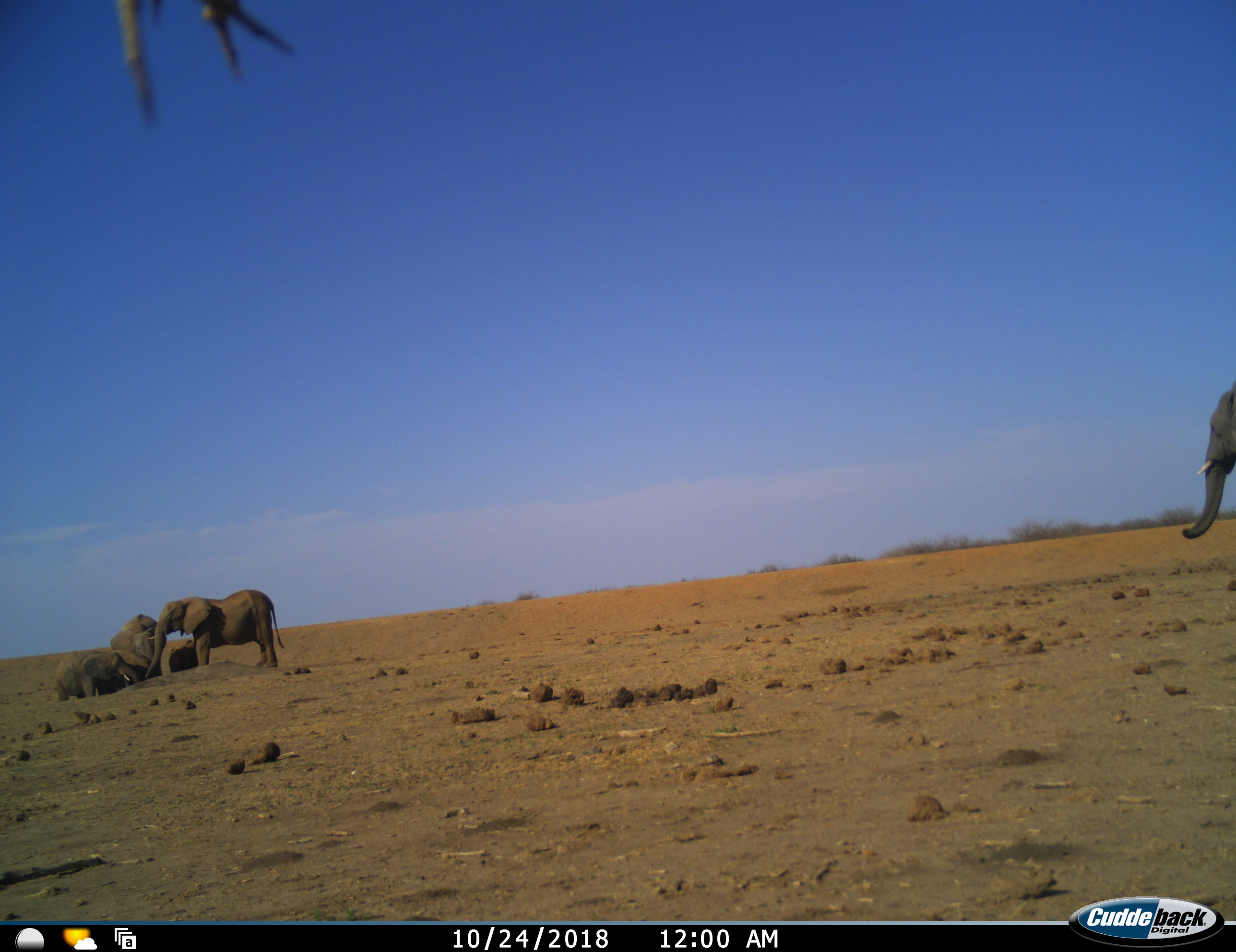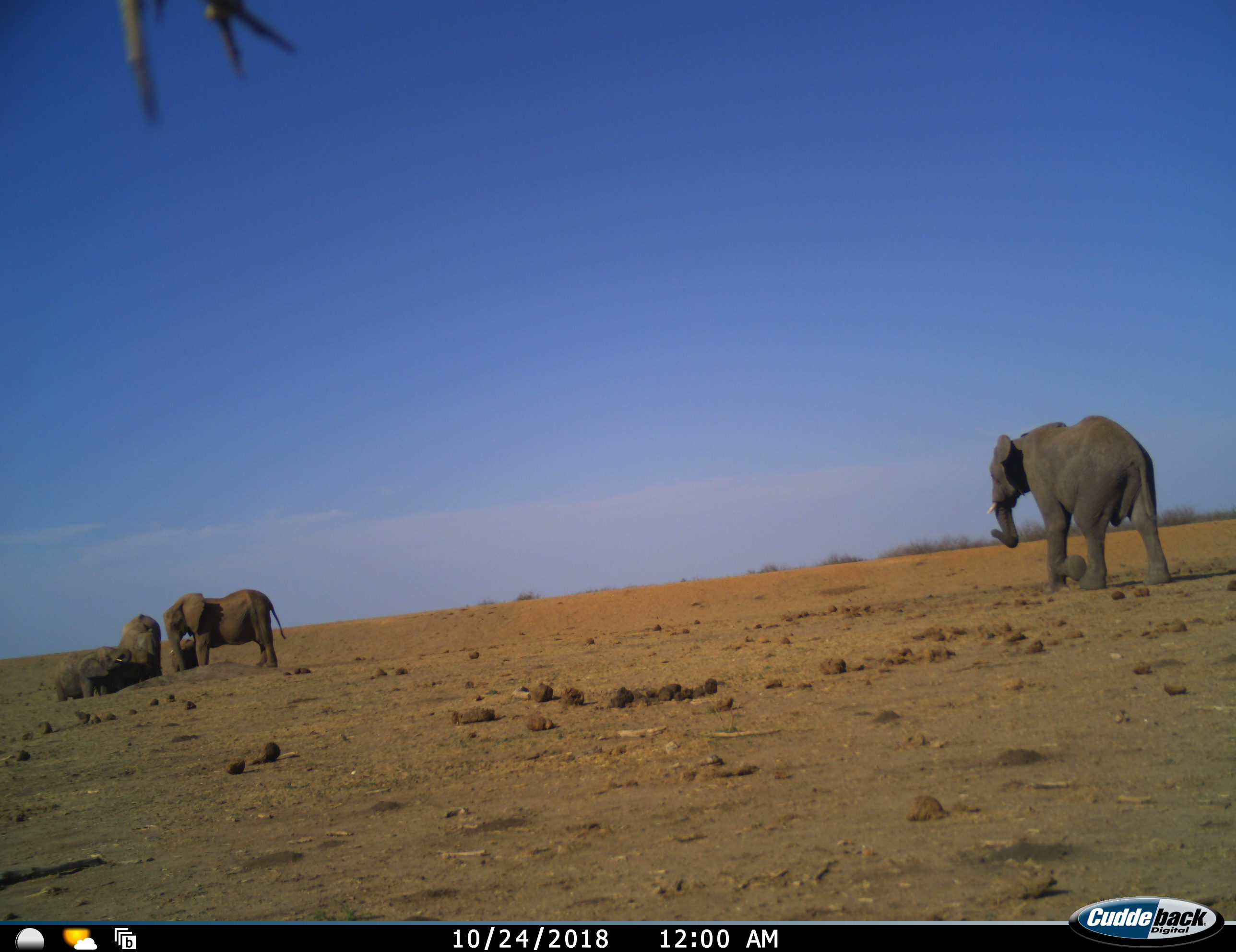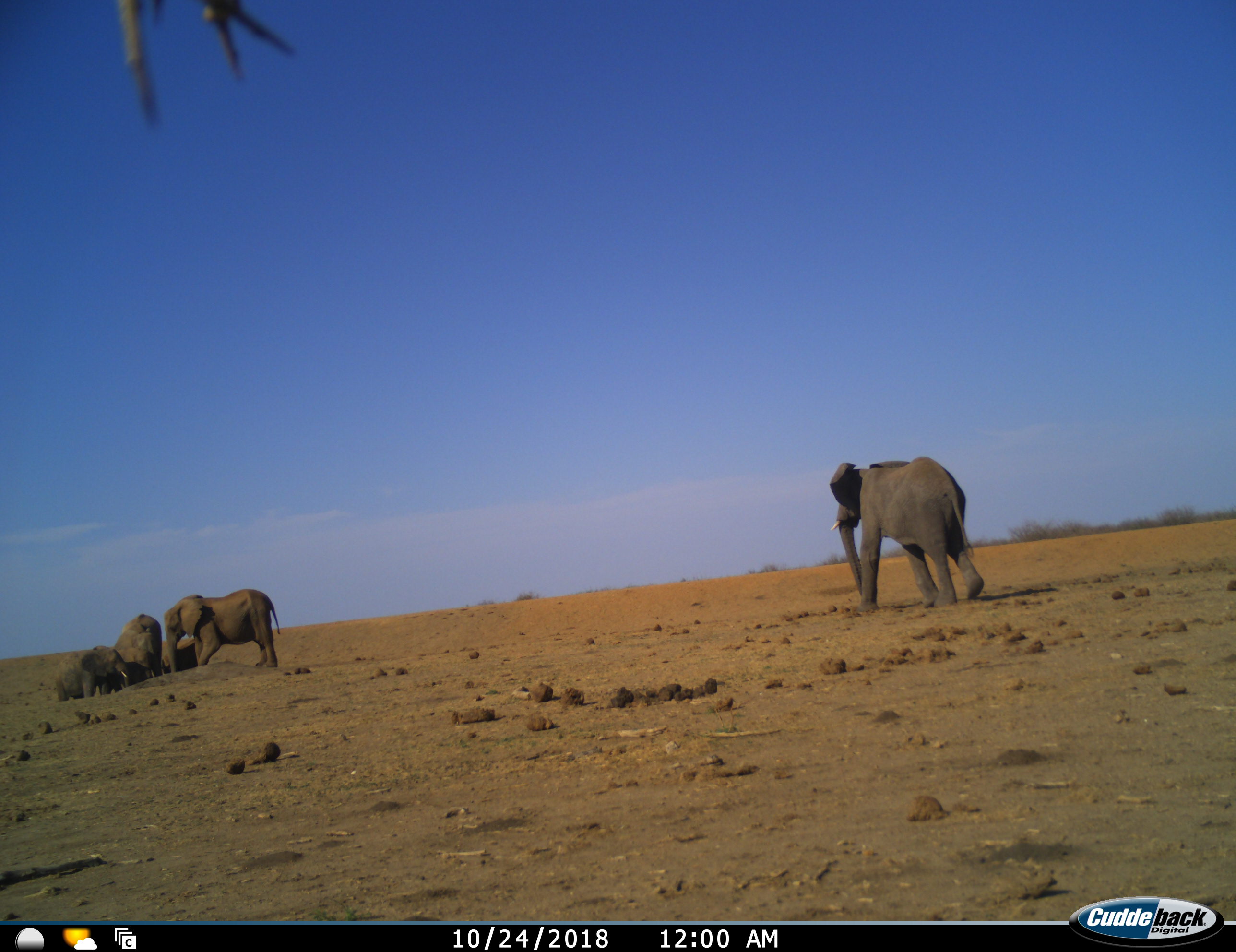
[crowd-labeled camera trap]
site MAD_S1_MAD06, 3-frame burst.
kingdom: Animalia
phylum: Chordata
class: Mammalia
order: Proboscidea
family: Elephantidae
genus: Loxodonta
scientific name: Loxodonta africana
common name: african bush elephant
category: elephant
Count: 5.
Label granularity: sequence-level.